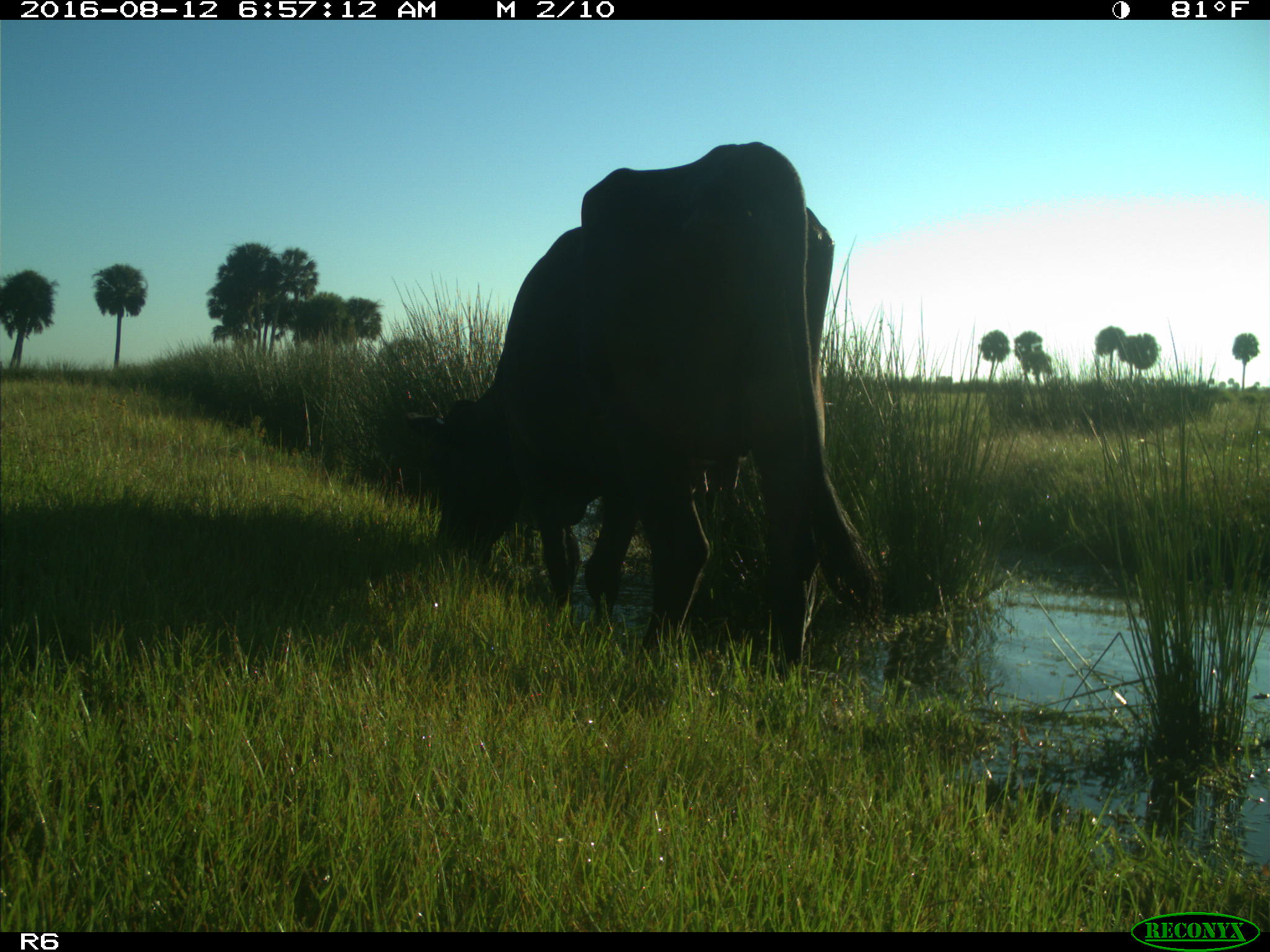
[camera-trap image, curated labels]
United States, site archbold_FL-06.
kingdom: Animalia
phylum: Chordata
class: Mammalia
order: Artiodactyla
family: Bovidae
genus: Bos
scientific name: Bos taurus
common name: domestic cow